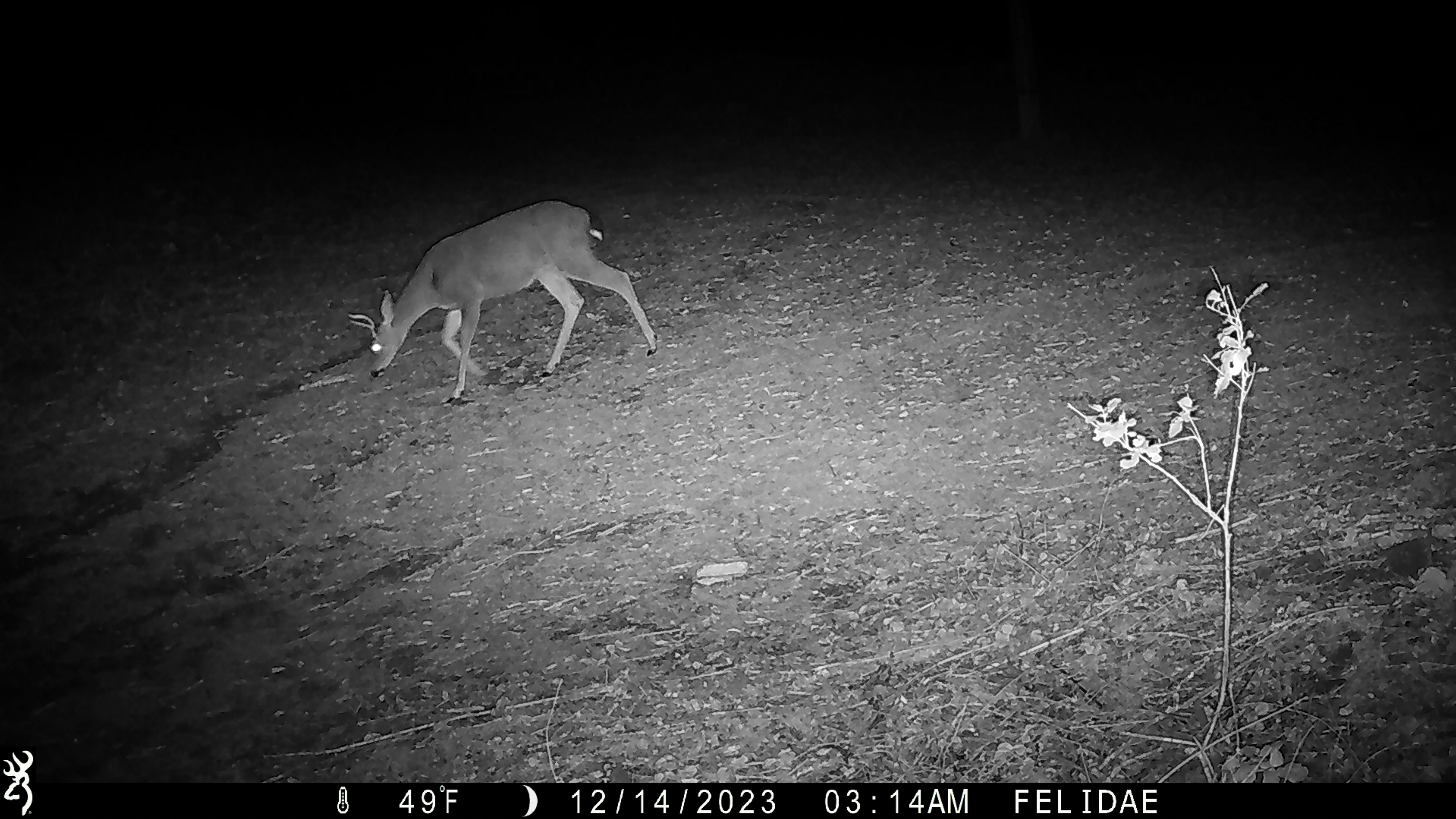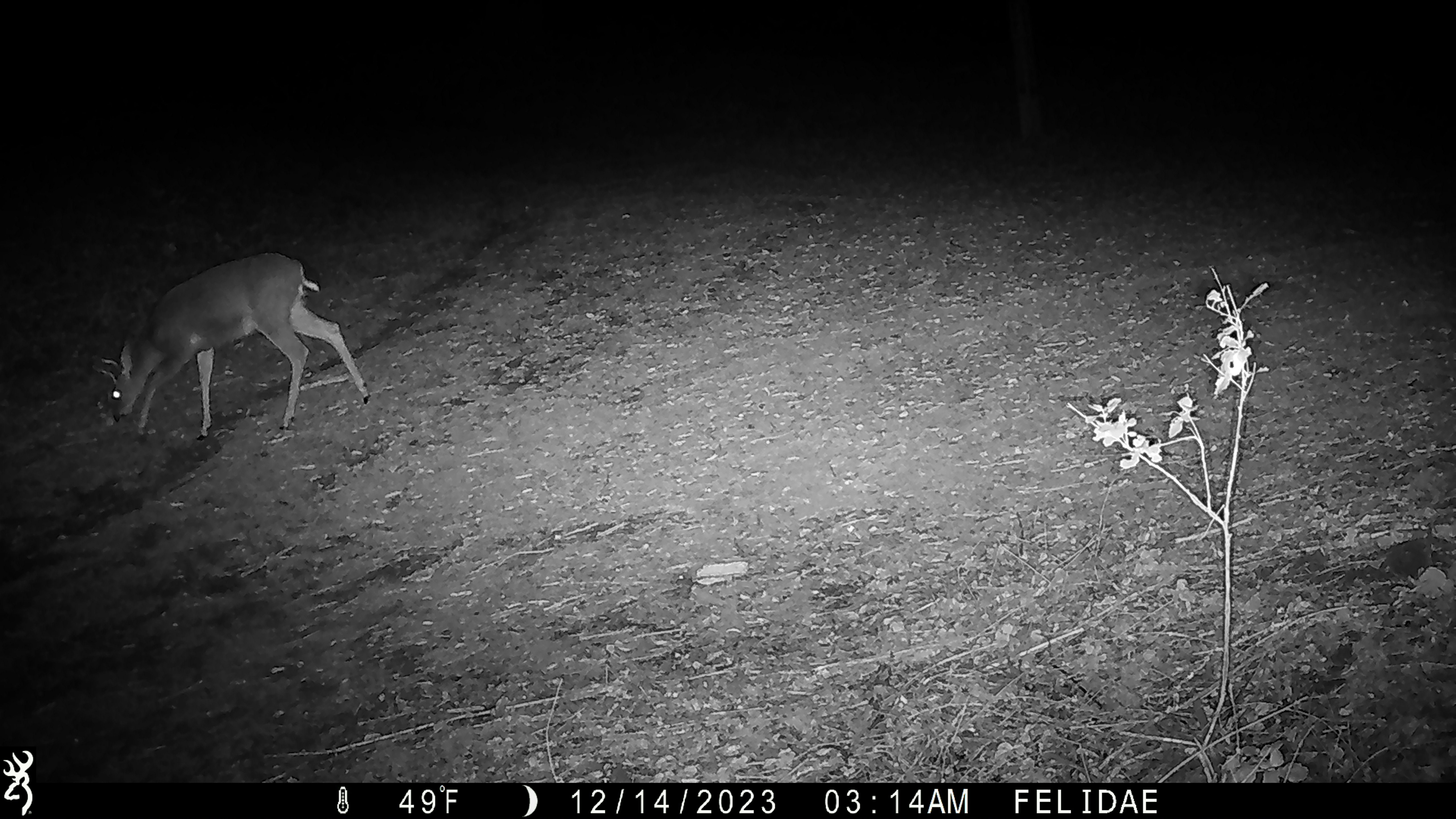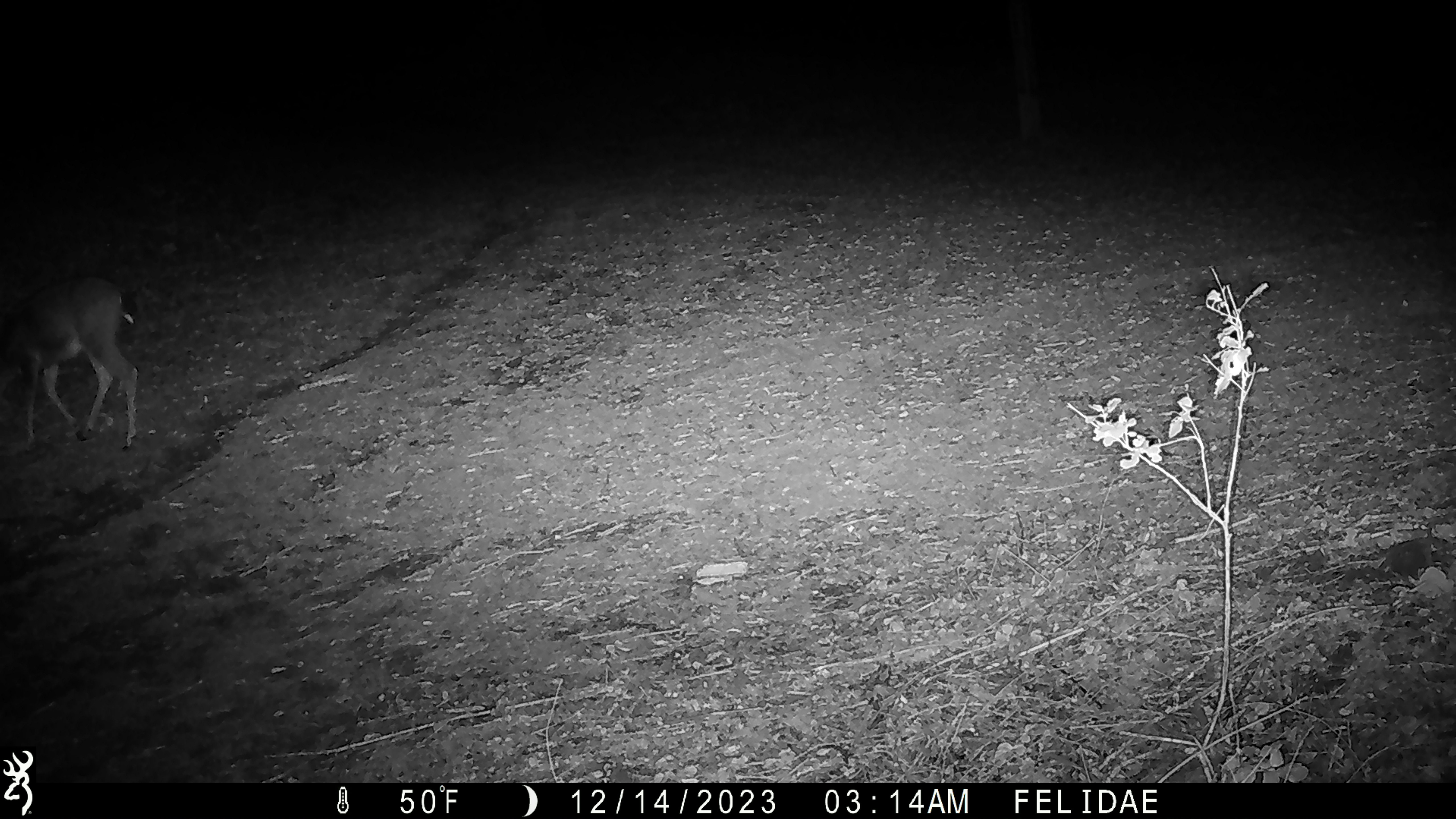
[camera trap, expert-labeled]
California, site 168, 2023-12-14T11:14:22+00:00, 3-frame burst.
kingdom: Animalia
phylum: Chordata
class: Mammalia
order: Artiodactyla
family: Cervidae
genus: Odocoileus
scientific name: Odocoileus hemionus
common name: mule deer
Mule deer (Odocoileus hemionus).